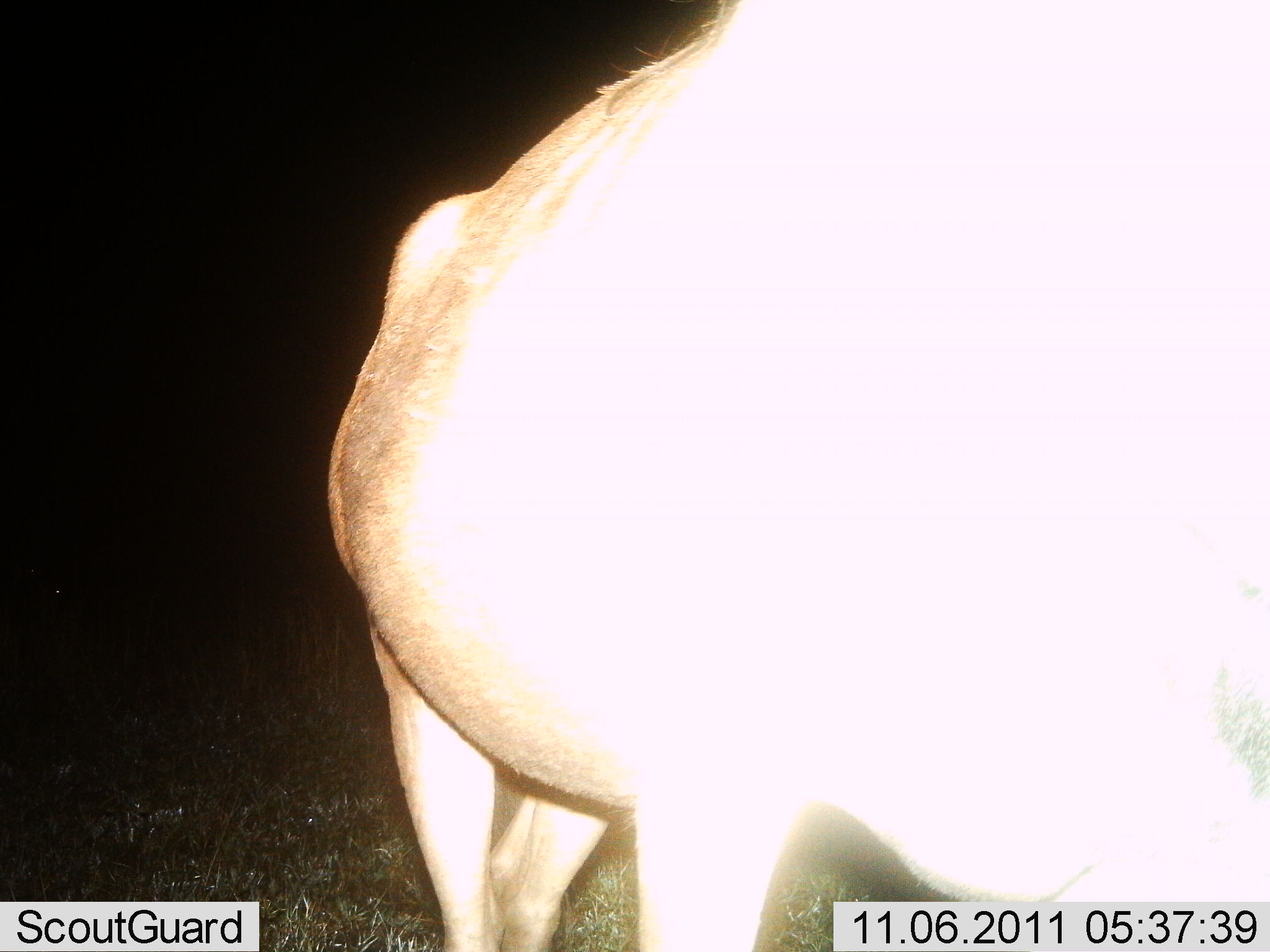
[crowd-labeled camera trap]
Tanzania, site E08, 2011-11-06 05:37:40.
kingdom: Animalia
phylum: Chordata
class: Mammalia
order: Artiodactyla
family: Bovidae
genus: Alcelaphus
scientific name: Alcelaphus buselaphus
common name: hartebeest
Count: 1.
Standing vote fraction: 100%.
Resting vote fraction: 0%.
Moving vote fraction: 0%.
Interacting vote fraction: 0%.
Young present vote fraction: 0%.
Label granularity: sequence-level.